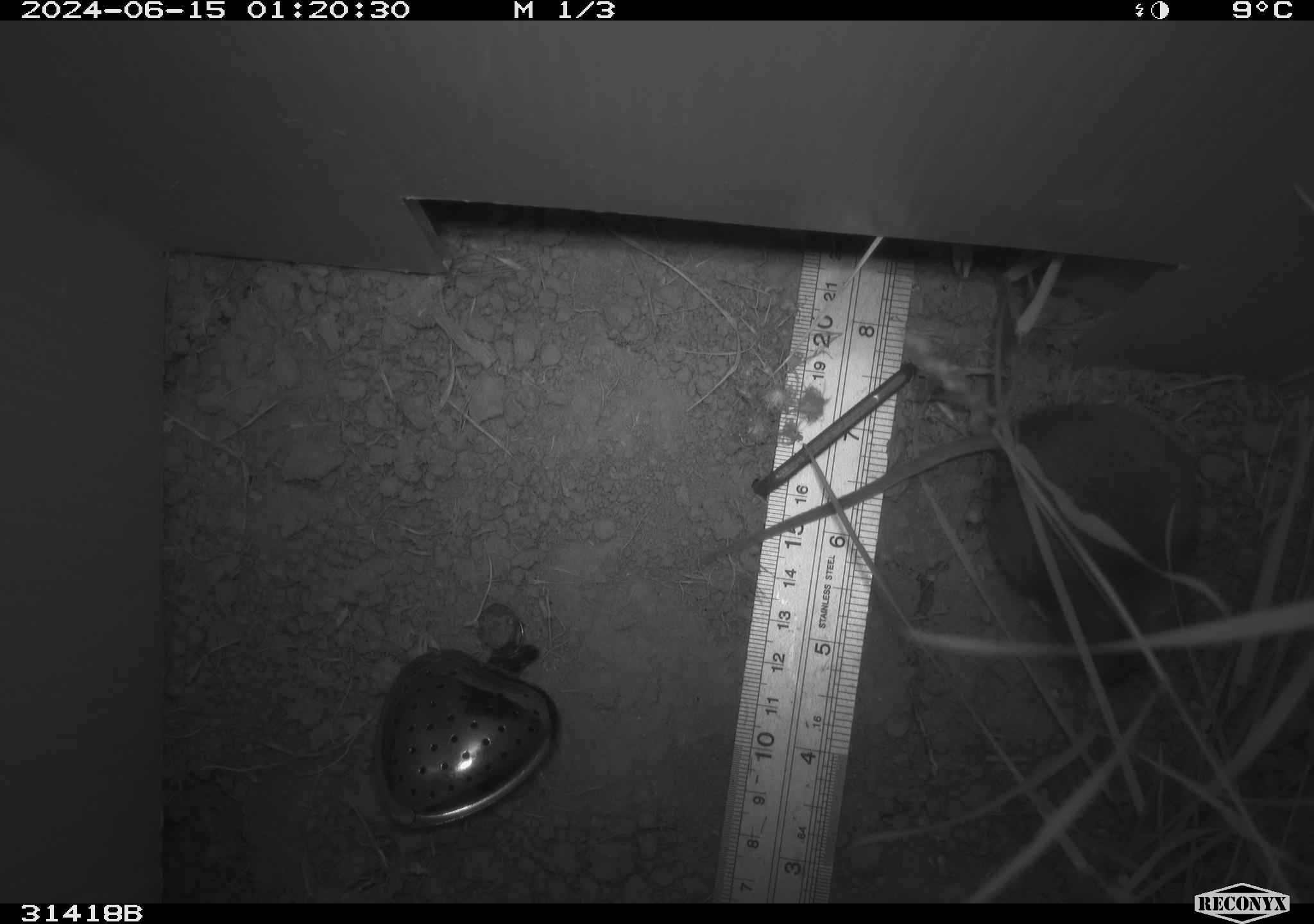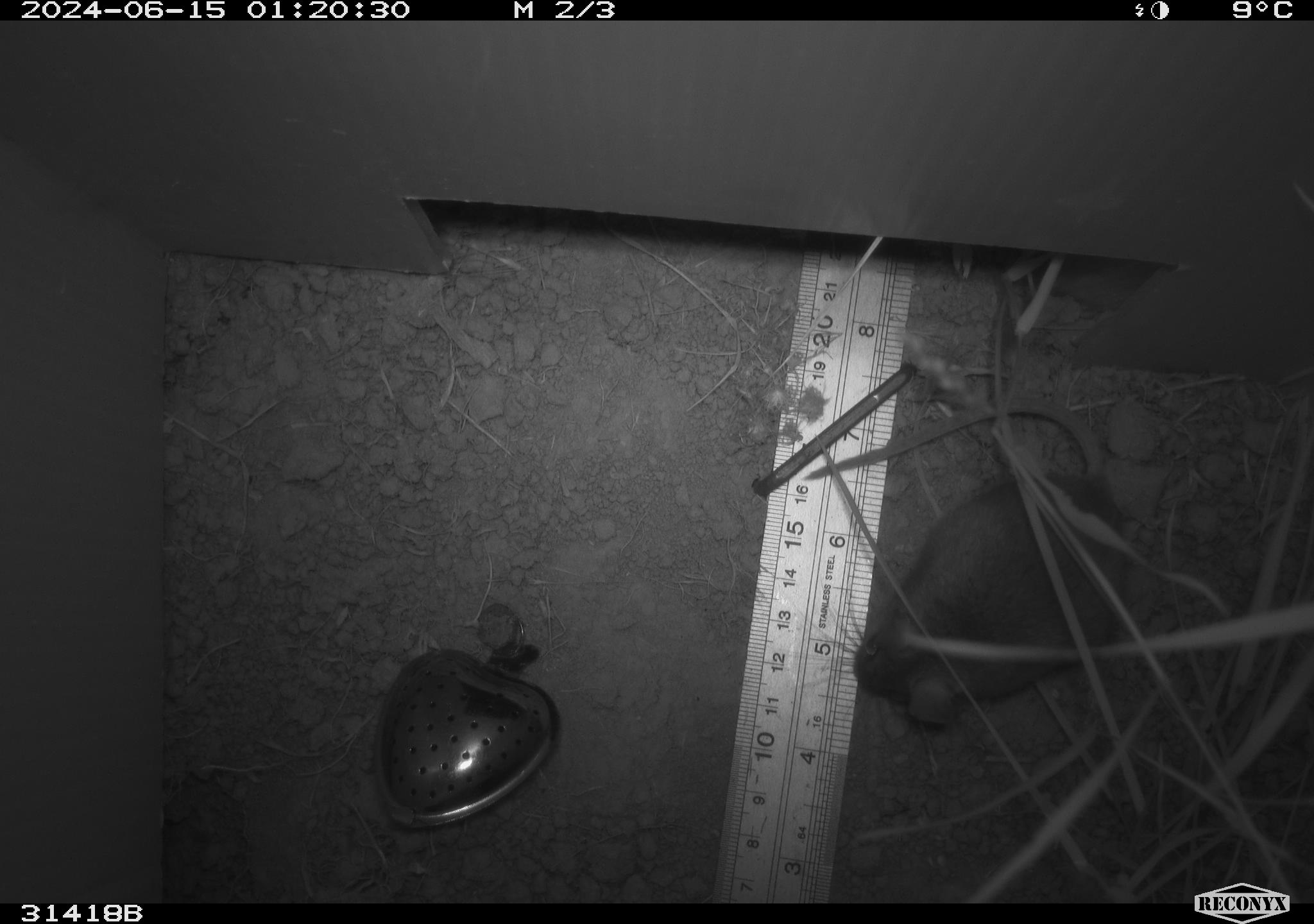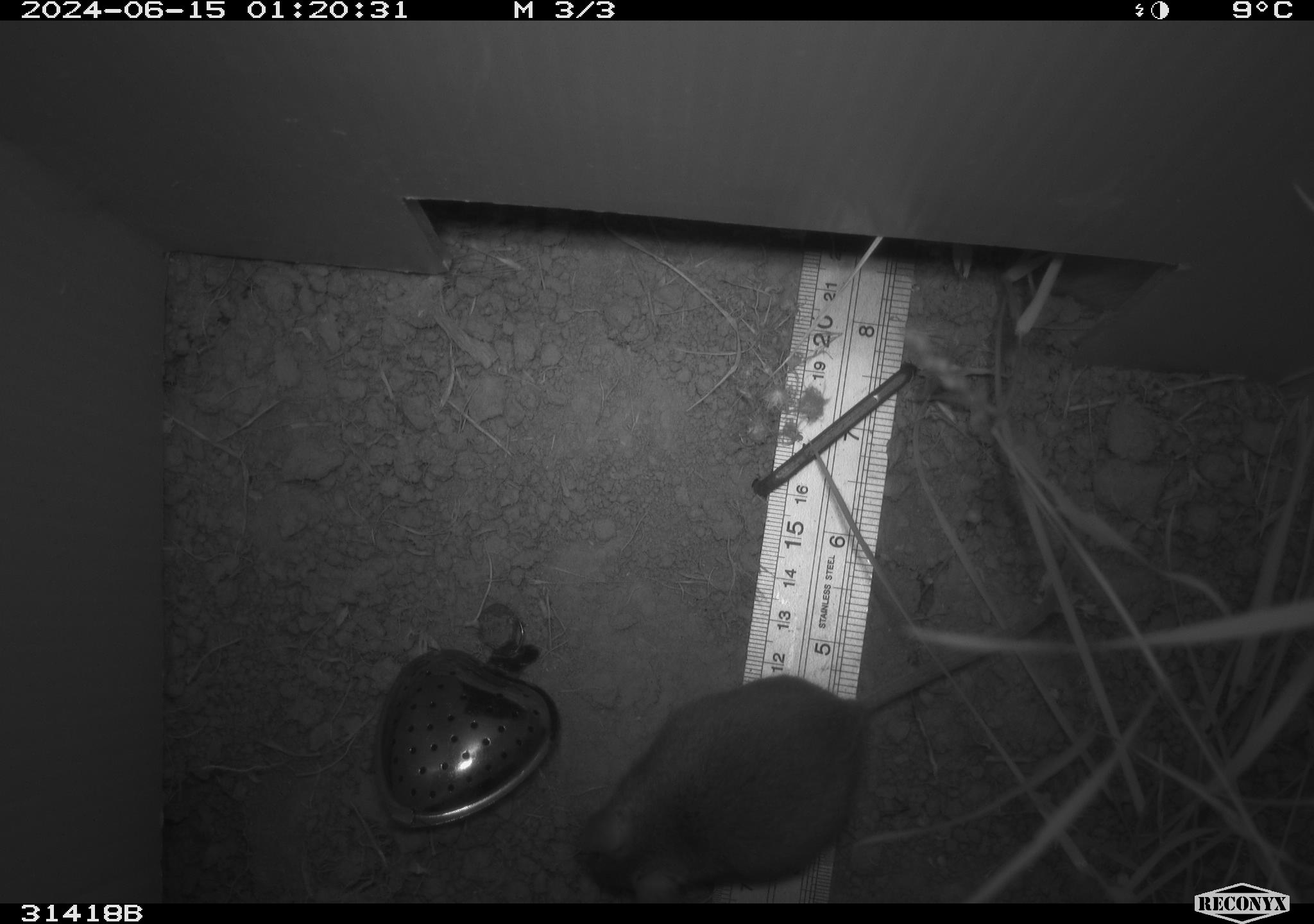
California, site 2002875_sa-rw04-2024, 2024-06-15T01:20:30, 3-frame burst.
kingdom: Animalia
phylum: Chordata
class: Mammalia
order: Rodentia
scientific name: Rodentia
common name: rodent